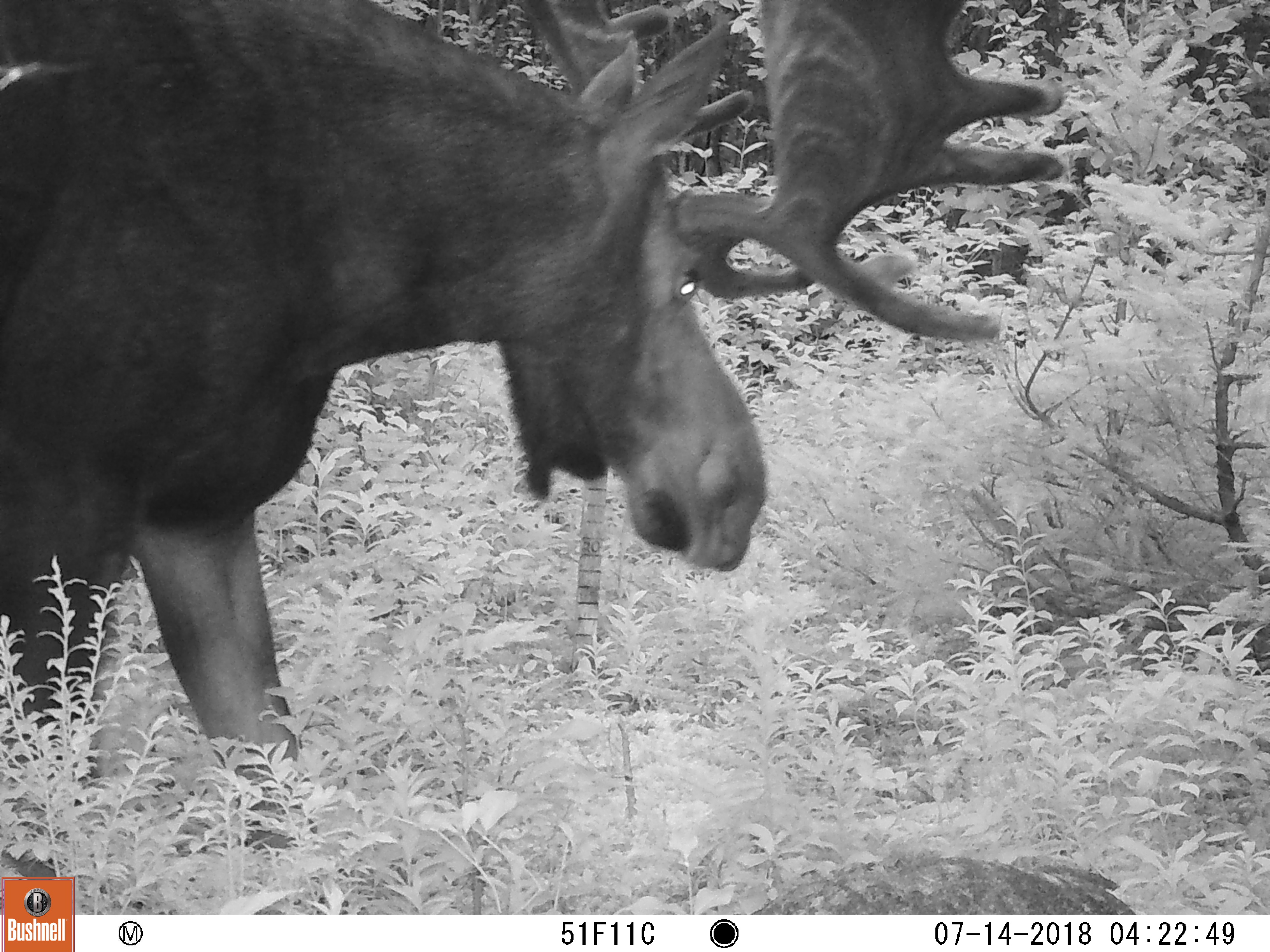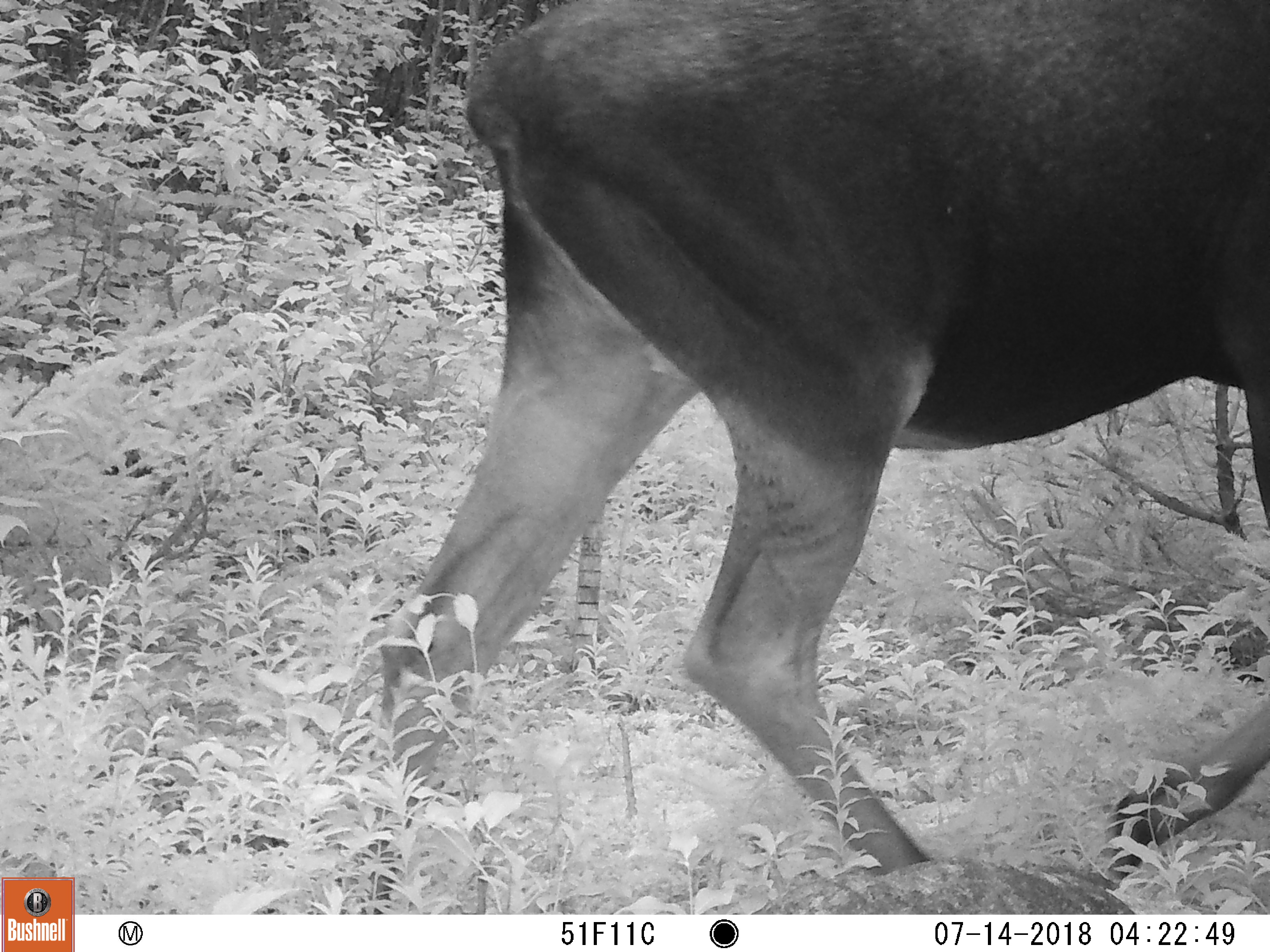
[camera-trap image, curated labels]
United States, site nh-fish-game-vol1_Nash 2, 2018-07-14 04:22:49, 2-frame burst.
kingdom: Animalia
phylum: Chordata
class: Mammalia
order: Artiodactyla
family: Cervidae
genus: Alces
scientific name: Alces alces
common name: moose